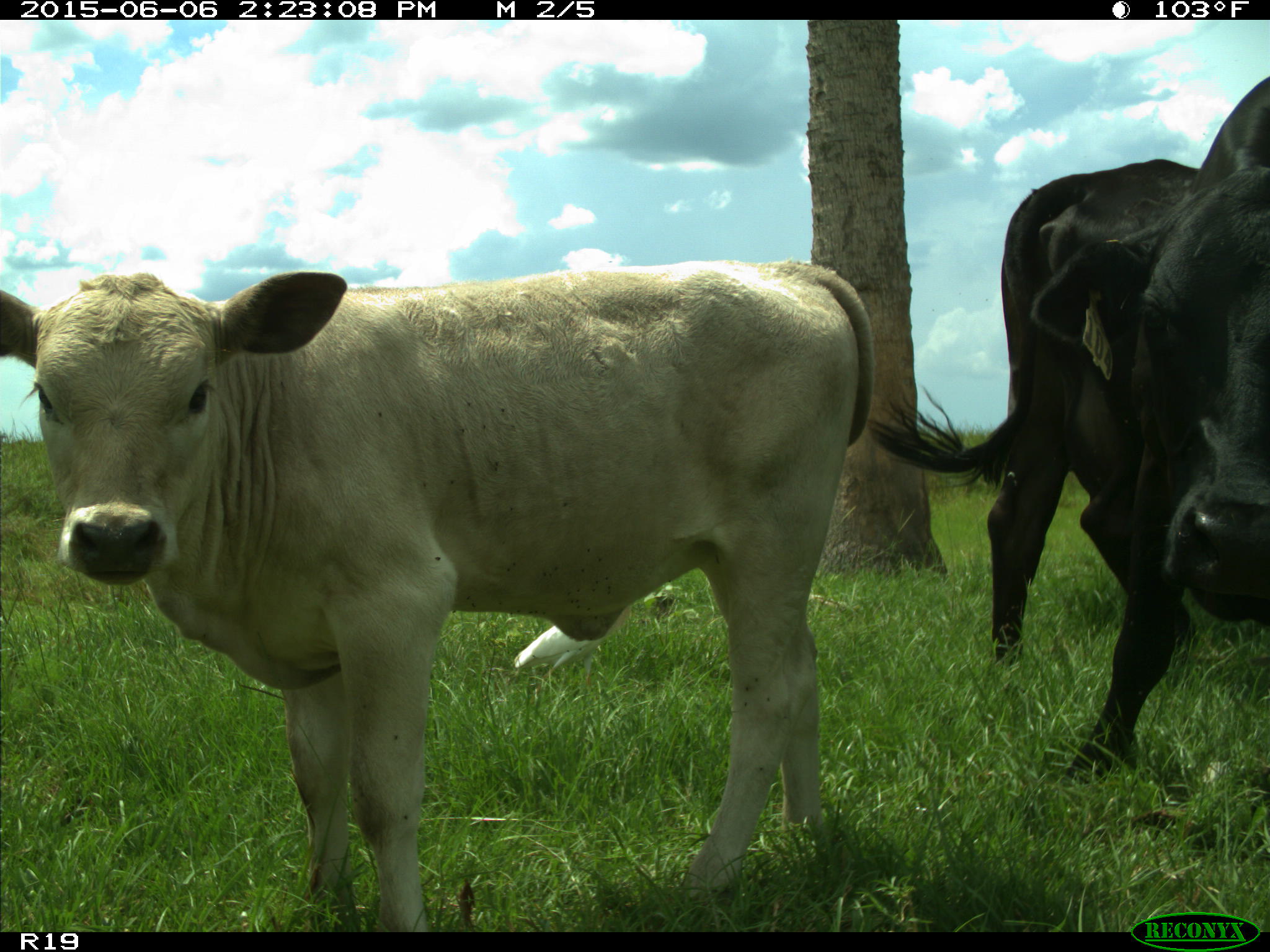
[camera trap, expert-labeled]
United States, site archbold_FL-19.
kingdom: Animalia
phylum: Chordata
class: Mammalia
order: Artiodactyla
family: Bovidae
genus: Bos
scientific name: Bos taurus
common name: domestic cow